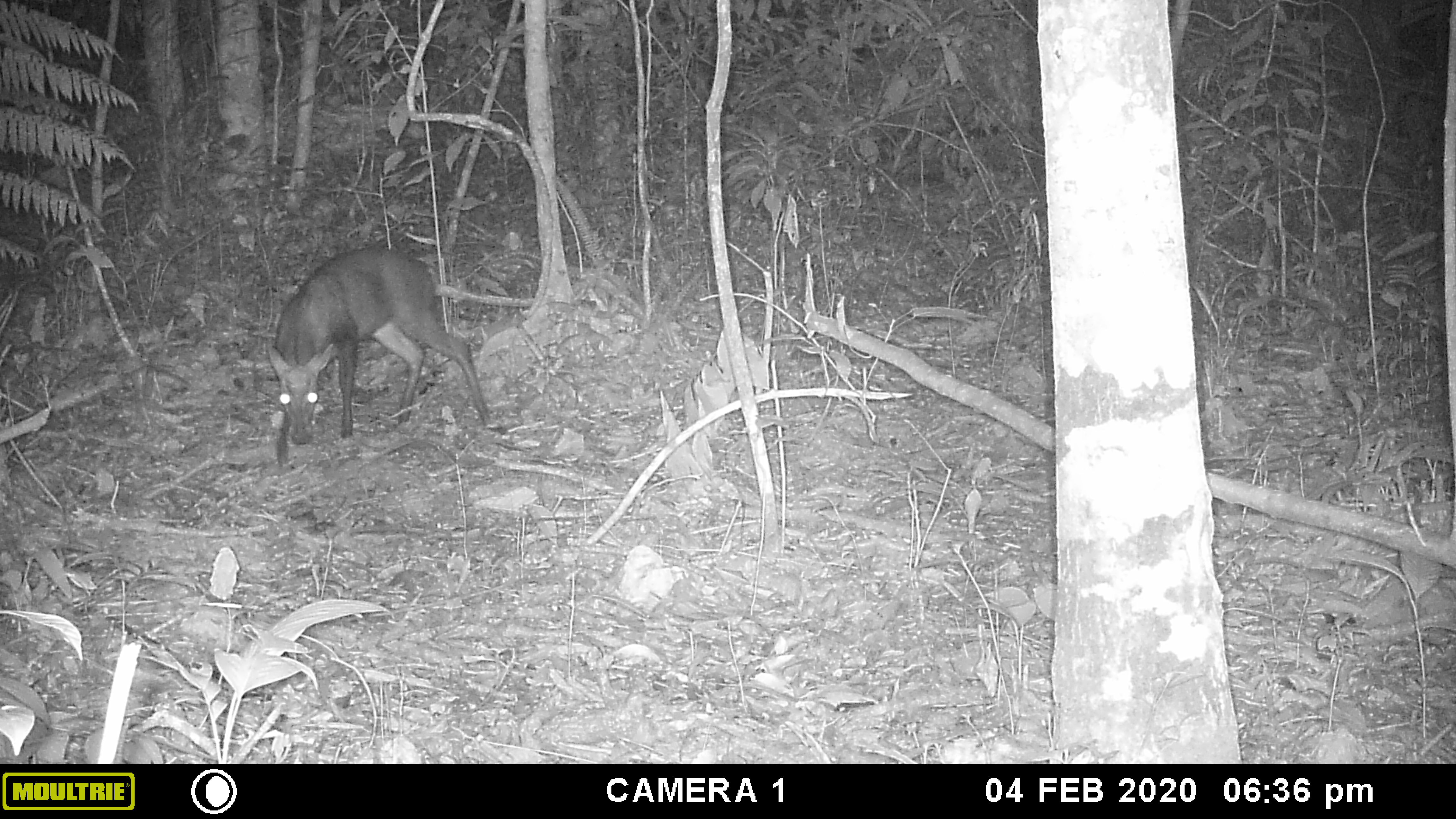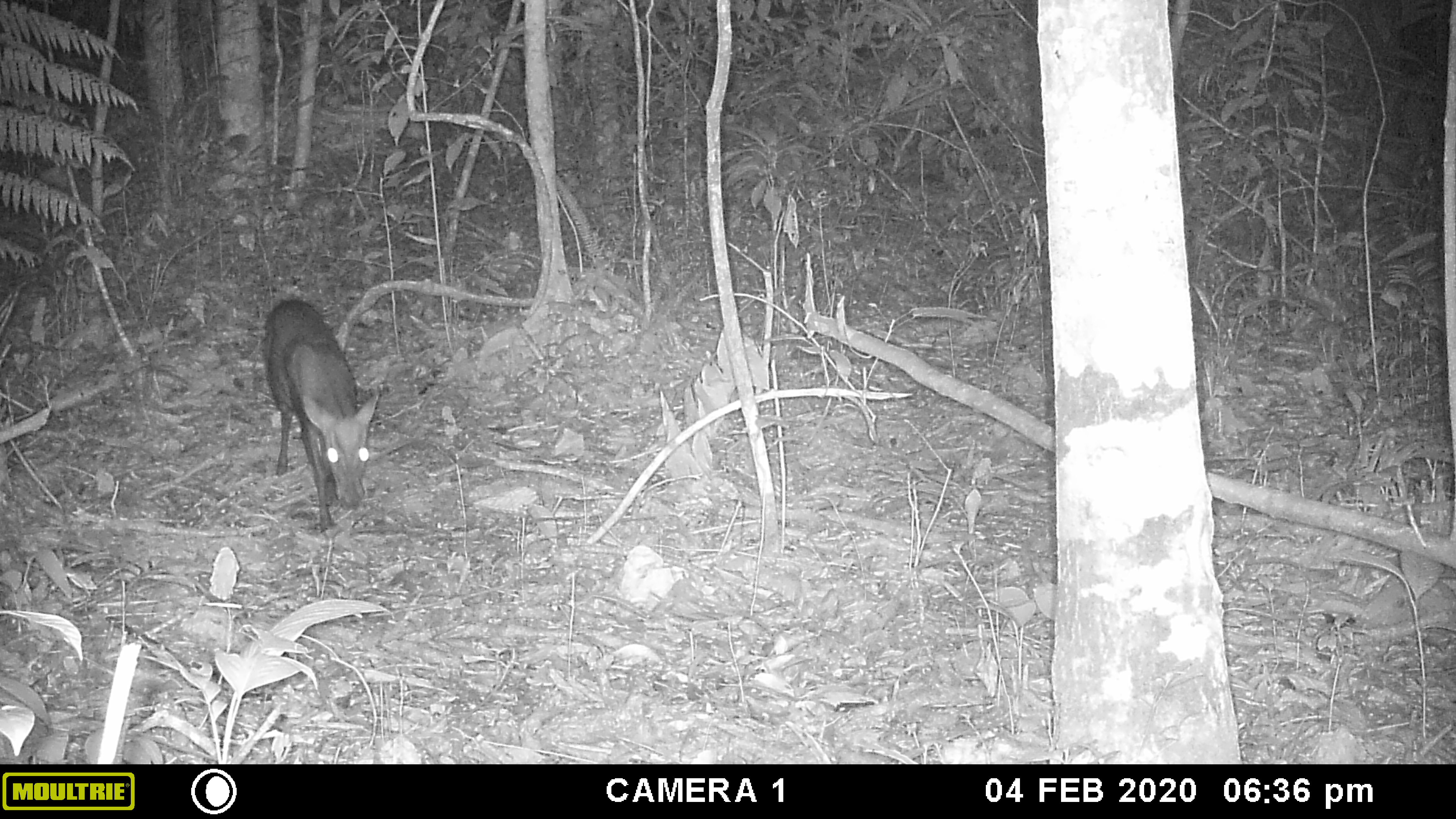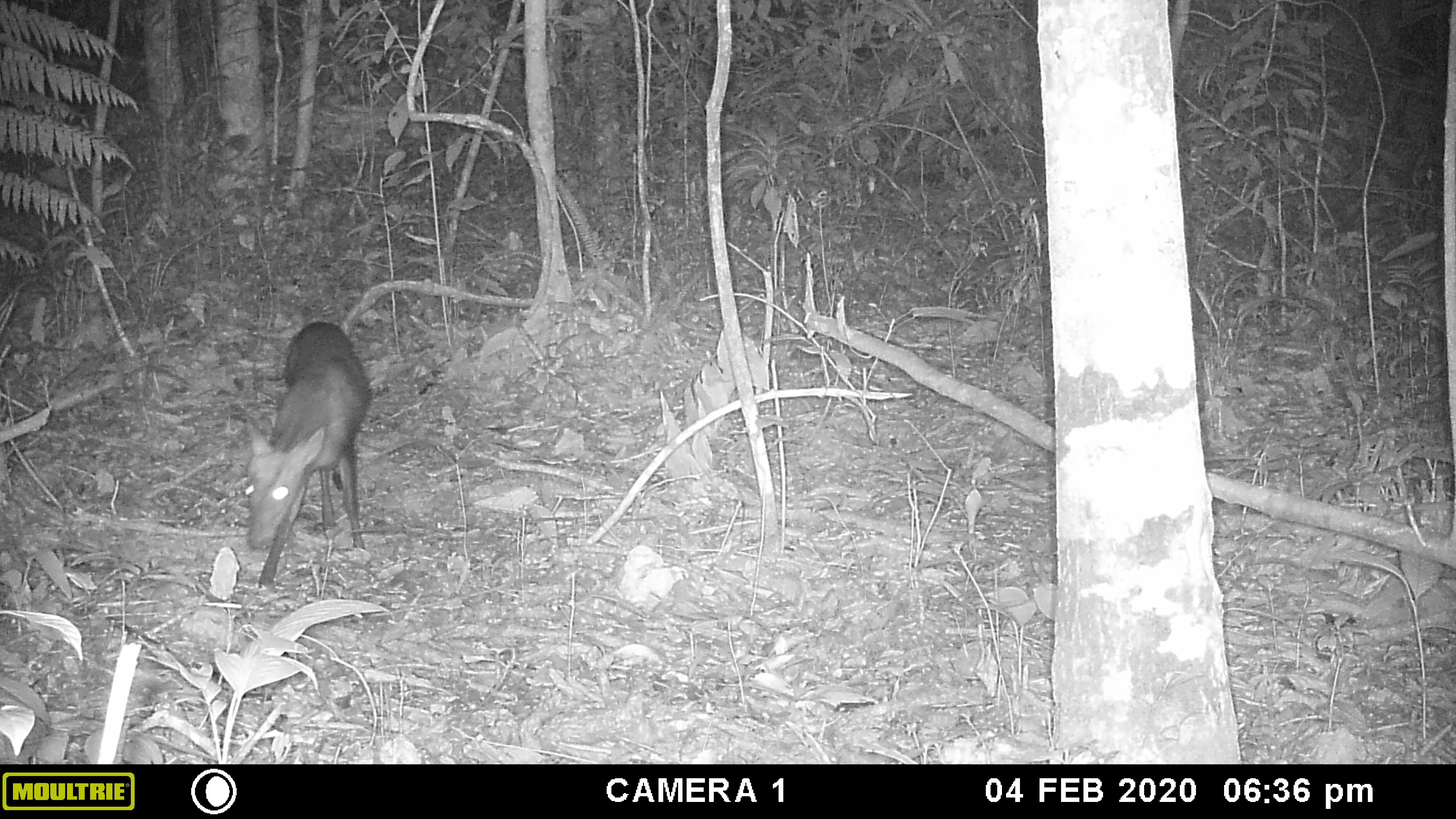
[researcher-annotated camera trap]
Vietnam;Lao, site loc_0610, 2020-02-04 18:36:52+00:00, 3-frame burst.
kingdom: Animalia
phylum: Chordata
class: Mammalia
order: Artiodactyla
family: Cervidae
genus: Muntiacus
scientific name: Muntiacus rooseveltorum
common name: roosevelt's muntjac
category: roosevelts muntjac group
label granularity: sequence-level